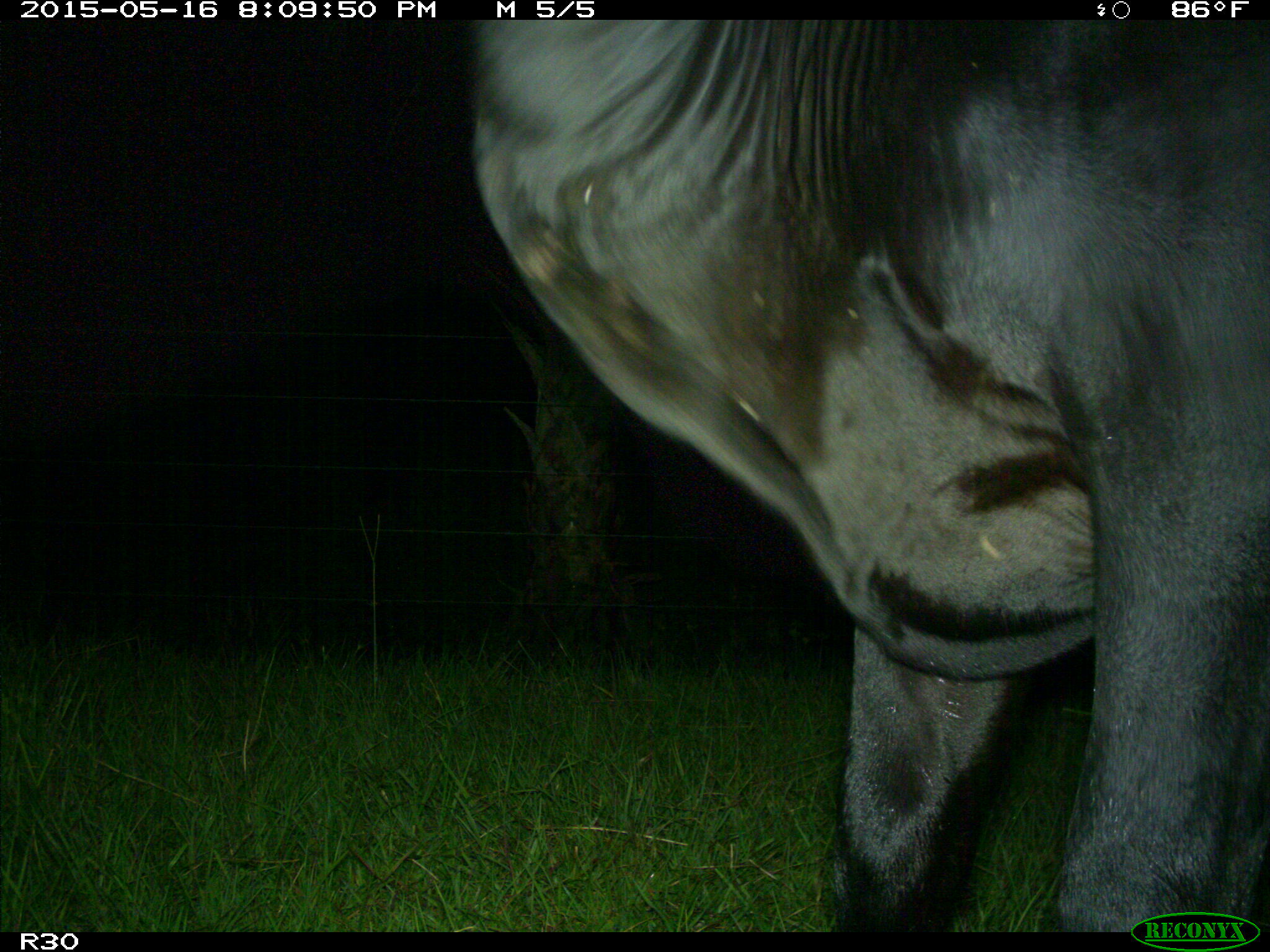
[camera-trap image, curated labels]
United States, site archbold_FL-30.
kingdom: Animalia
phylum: Chordata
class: Mammalia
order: Artiodactyla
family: Bovidae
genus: Bos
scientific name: Bos taurus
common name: domestic cow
Bos taurus (domestic cow).